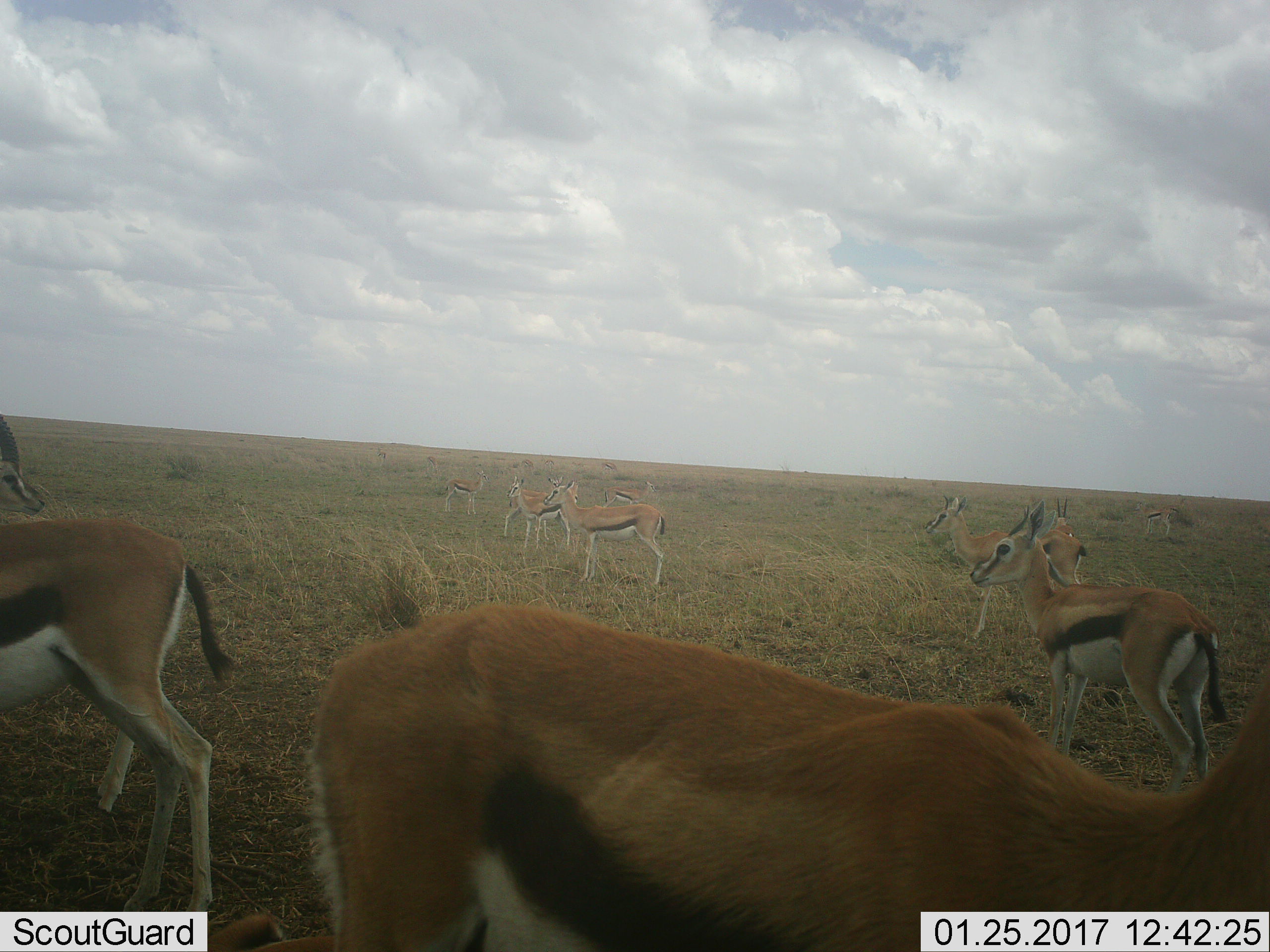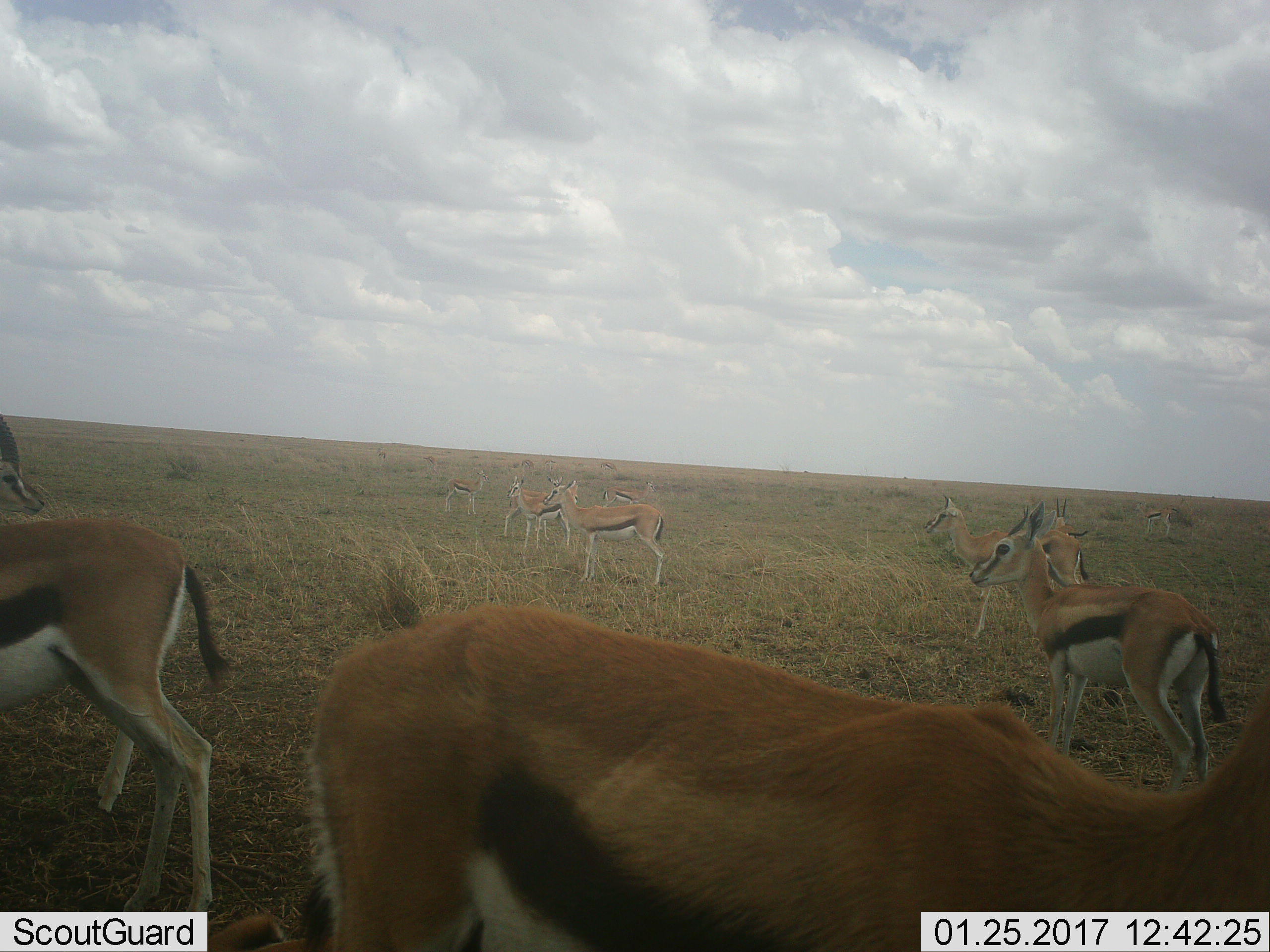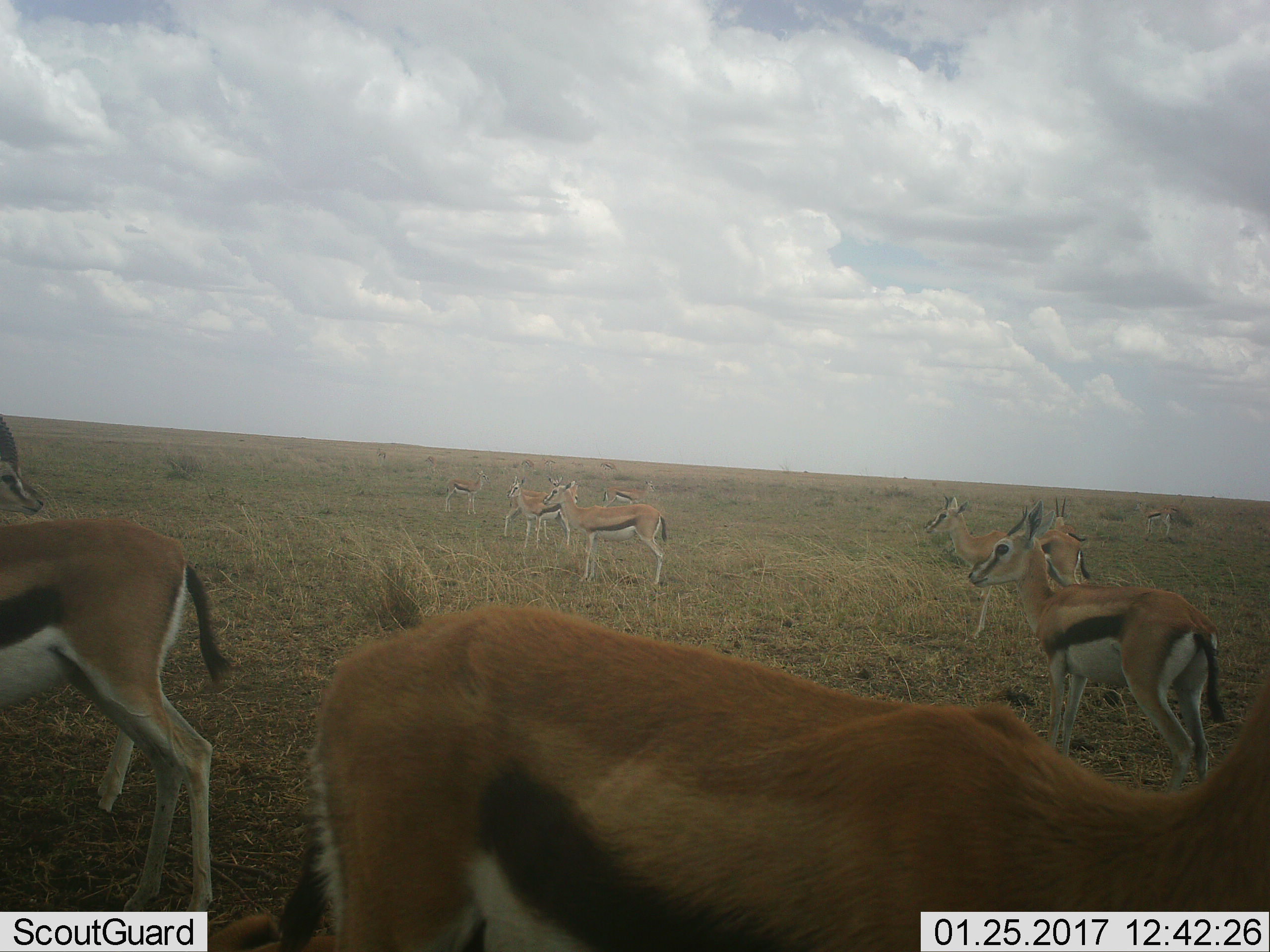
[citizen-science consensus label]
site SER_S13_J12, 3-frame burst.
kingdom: Animalia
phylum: Chordata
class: Mammalia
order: Artiodactyla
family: Bovidae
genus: Eudorcas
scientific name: Eudorcas thomsonii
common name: thomson's gazelle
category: gazellethomsons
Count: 11-50.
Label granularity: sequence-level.